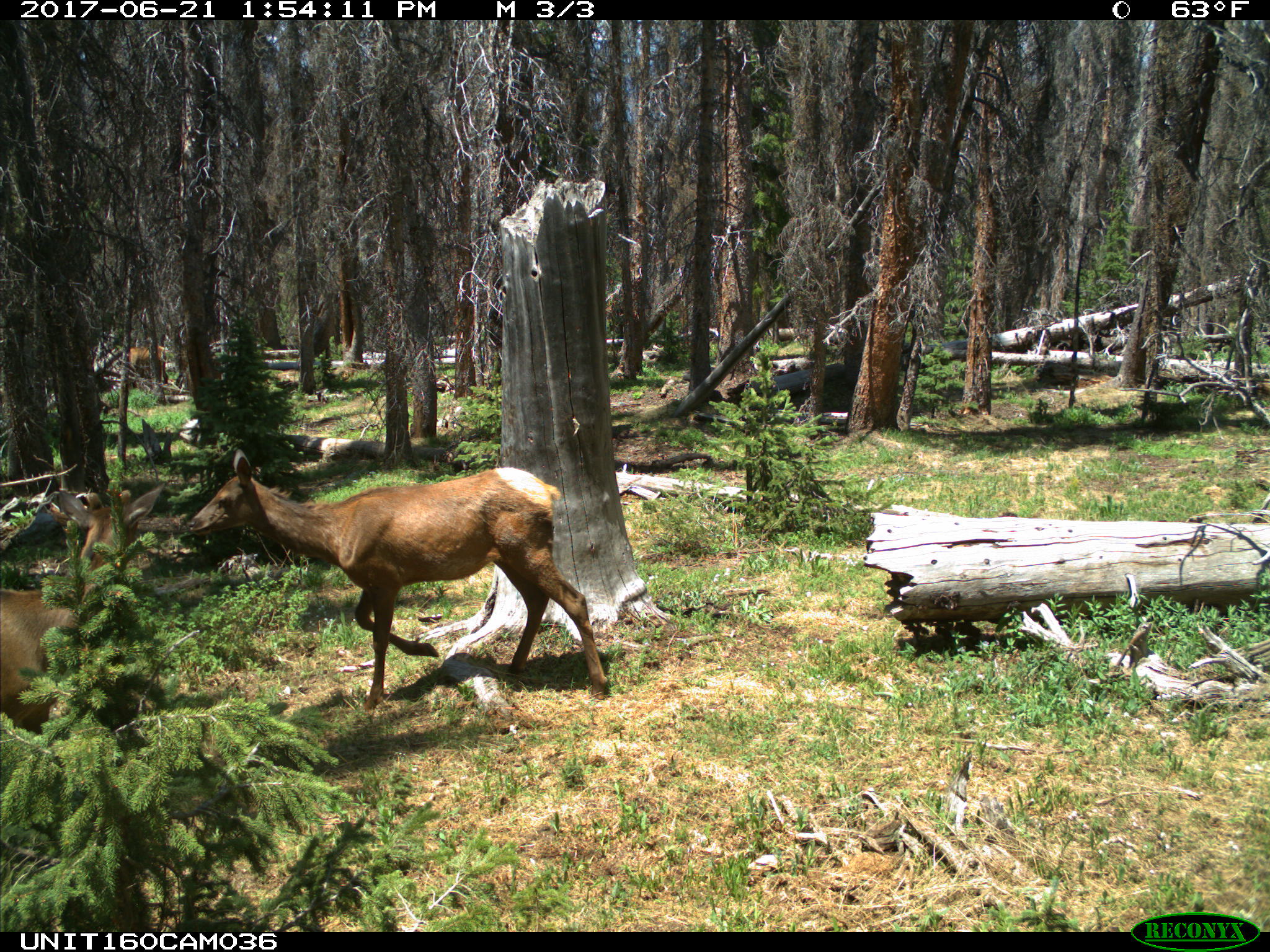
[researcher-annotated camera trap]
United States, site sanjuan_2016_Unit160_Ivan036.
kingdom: Animalia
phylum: Chordata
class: Mammalia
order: Artiodactyla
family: Cervidae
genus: Cervus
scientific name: Cervus elaphus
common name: red deer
Cervus elaphus (red deer).